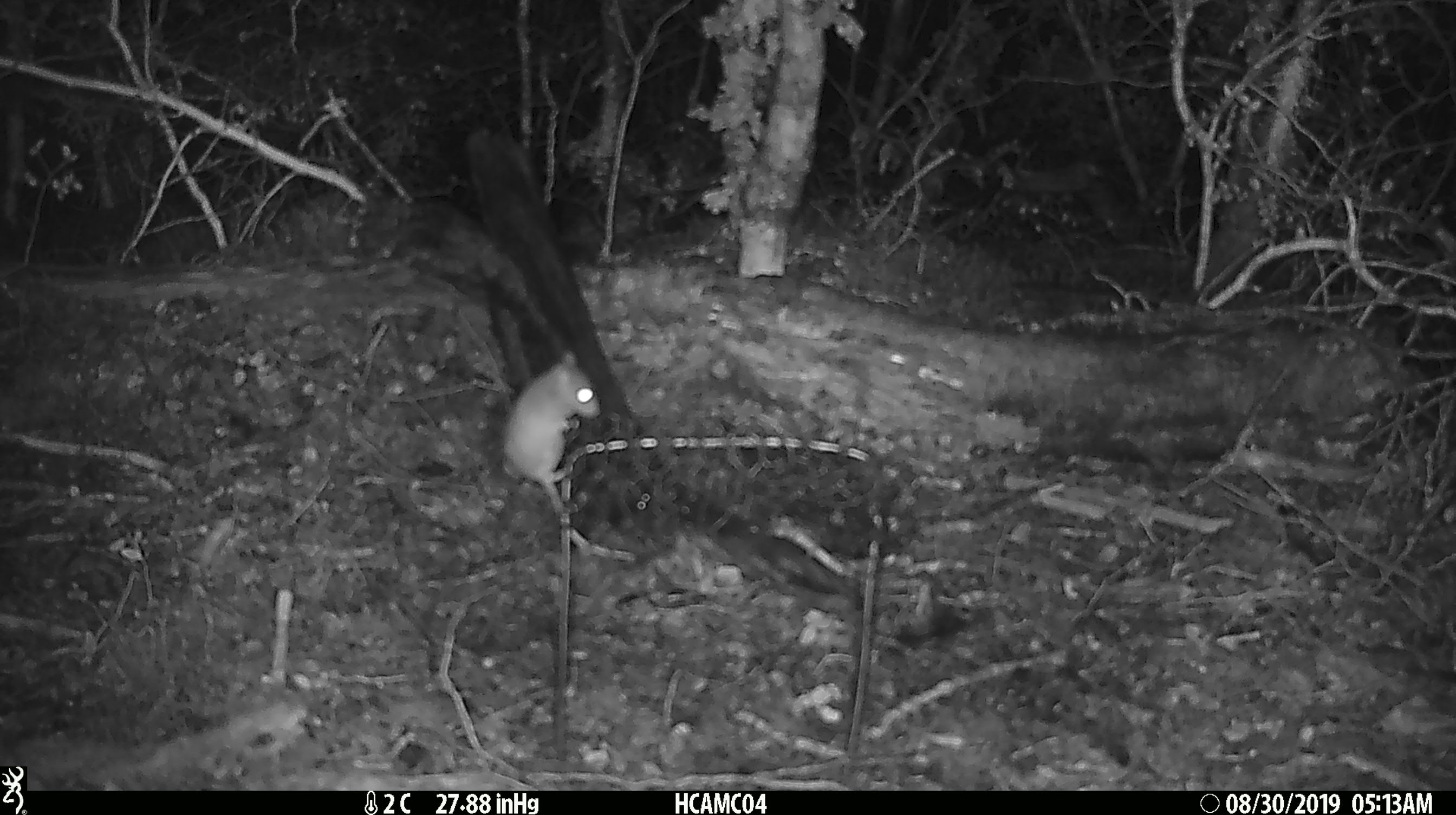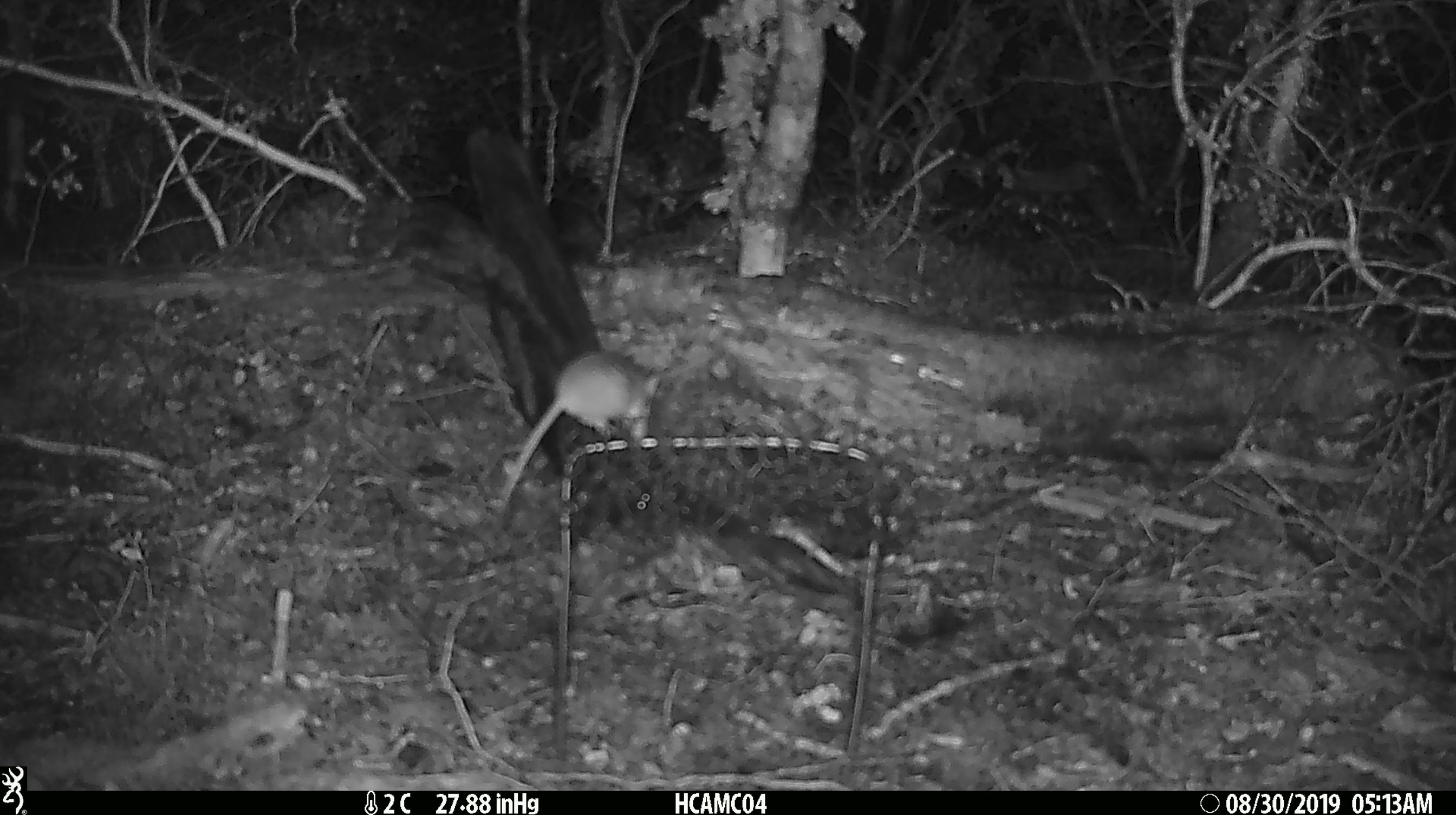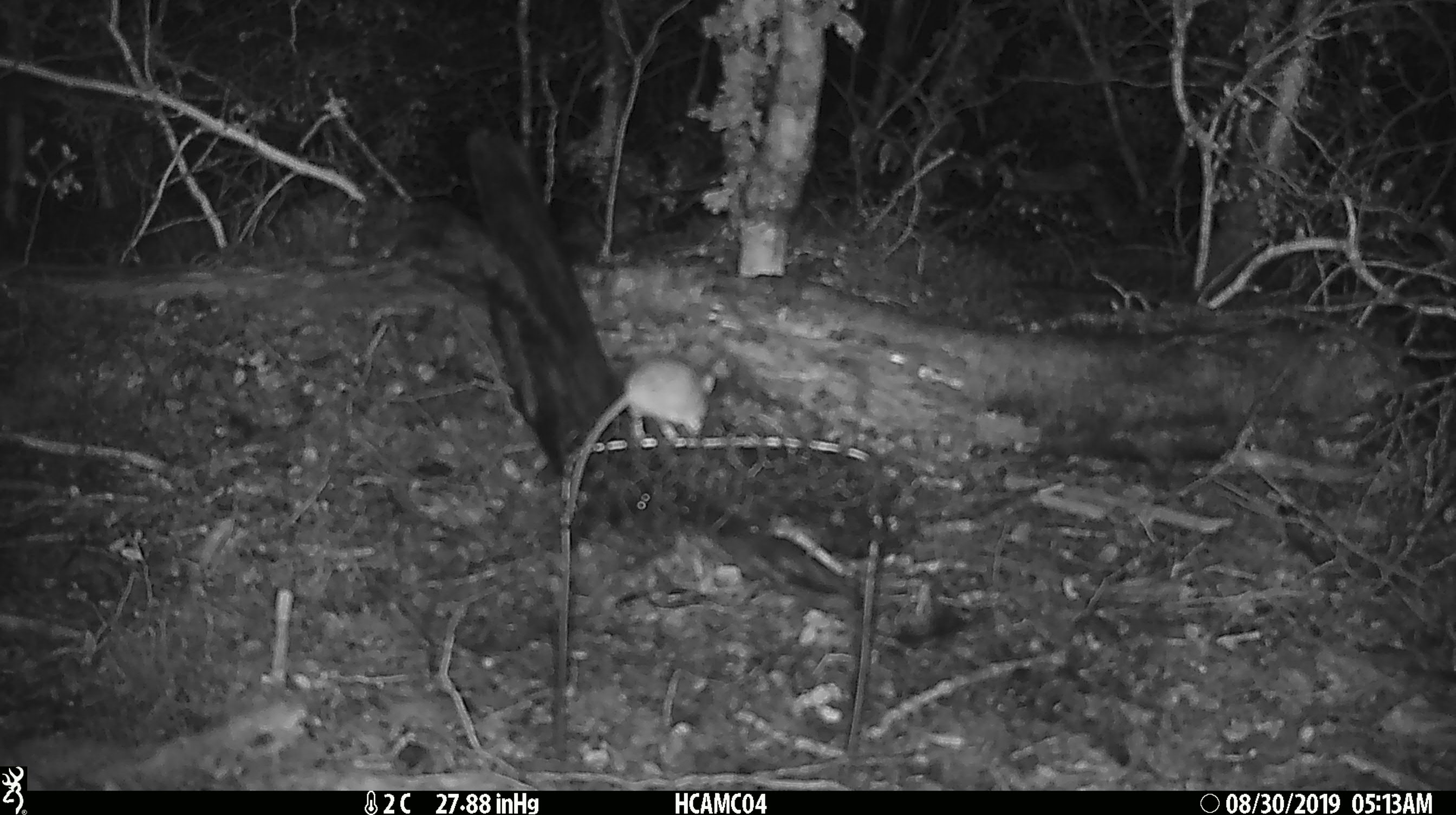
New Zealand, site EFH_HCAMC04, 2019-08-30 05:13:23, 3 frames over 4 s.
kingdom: Animalia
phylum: Chordata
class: Mammalia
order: Rodentia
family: Muridae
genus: Mus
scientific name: Mus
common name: mouse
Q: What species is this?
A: Mouse (Mus).